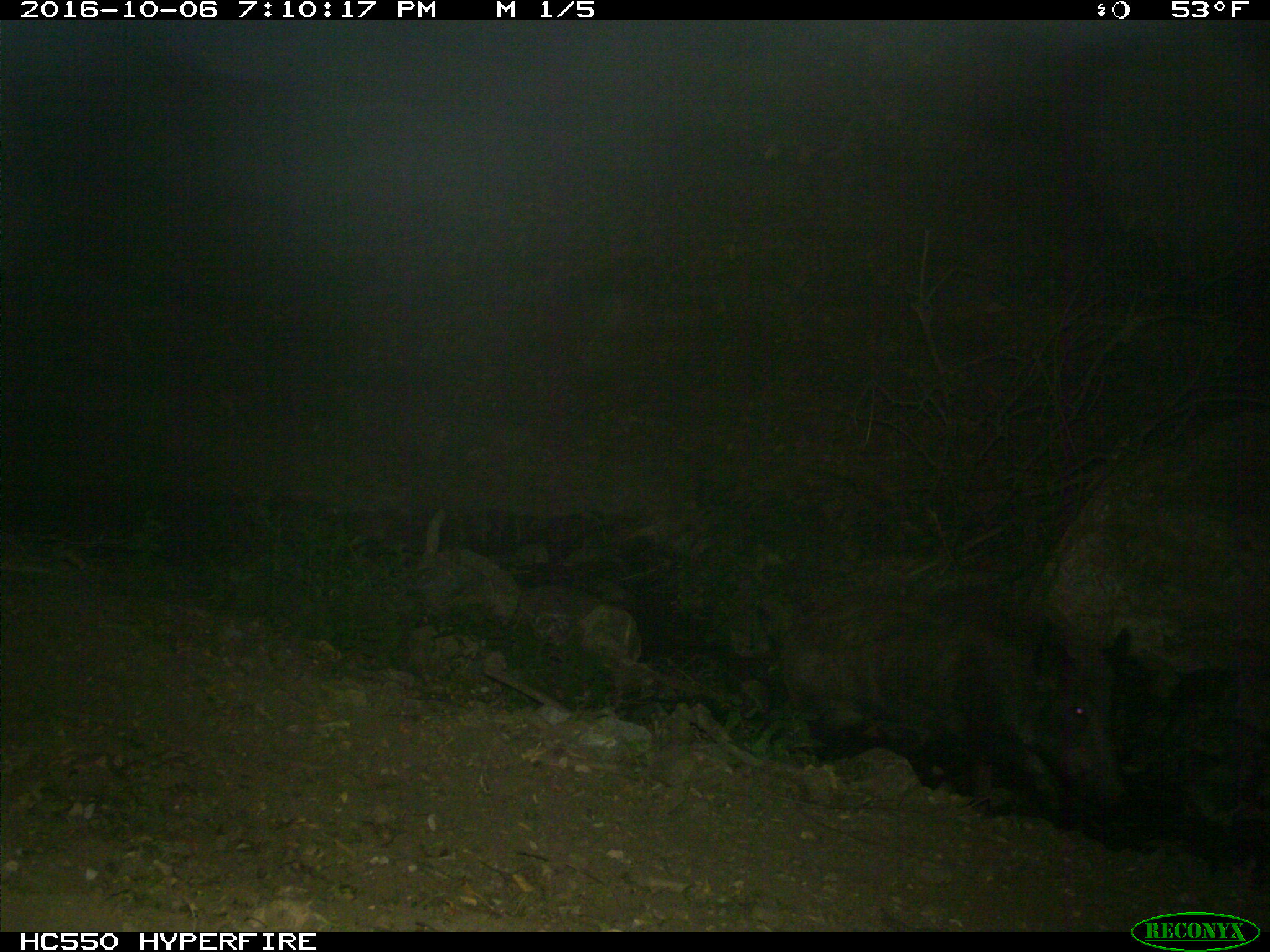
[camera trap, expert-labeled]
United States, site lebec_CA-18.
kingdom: Animalia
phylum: Chordata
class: Mammalia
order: Artiodactyla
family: Suidae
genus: Sus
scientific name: Sus scrofa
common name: wild boar